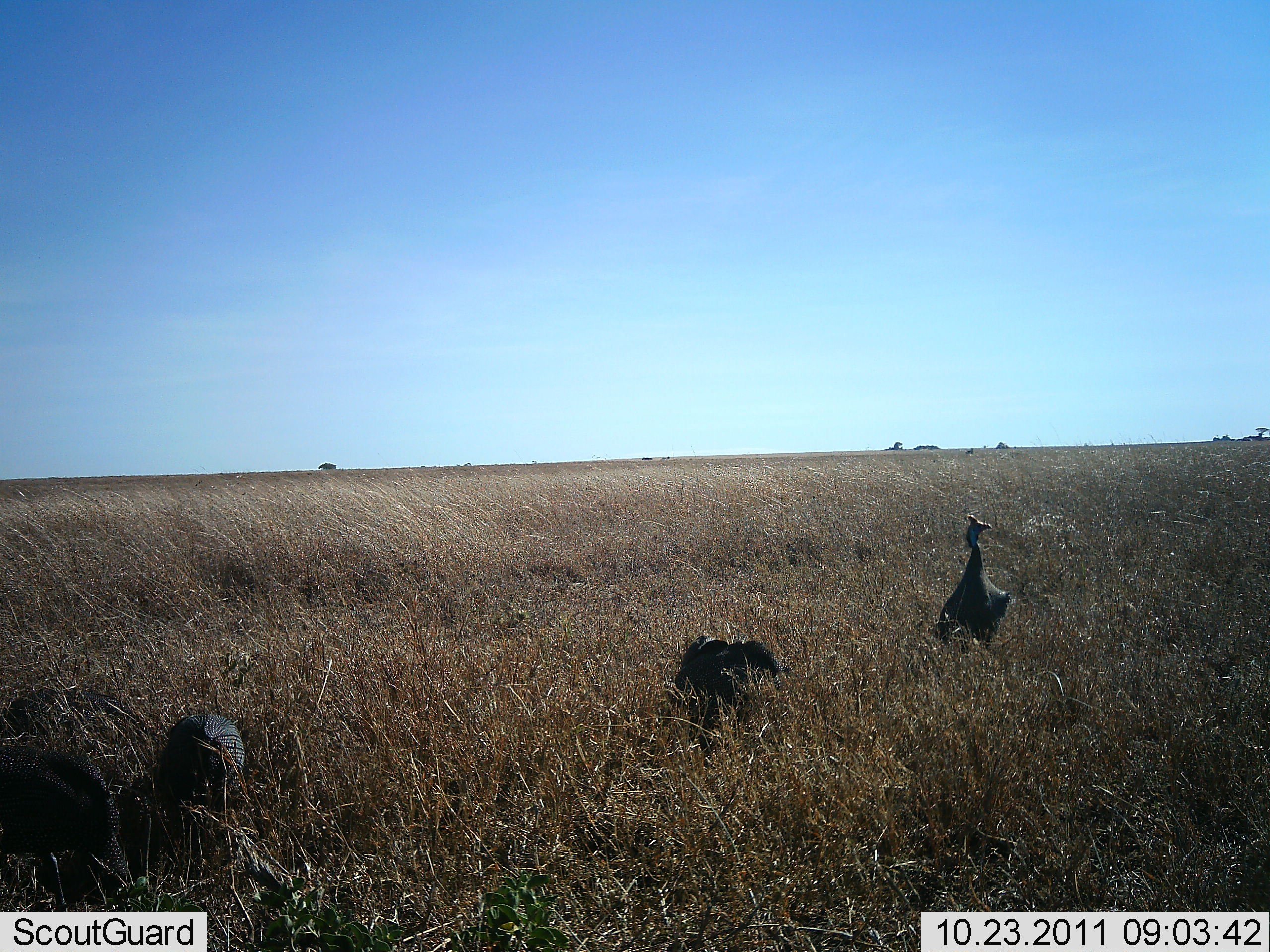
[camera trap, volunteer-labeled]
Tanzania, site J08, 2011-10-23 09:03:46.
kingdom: Animalia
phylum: Chordata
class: Aves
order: Galliformes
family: Numididae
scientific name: Numididae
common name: guinea fowl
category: guineafowl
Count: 4.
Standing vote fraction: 71%.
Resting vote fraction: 0%.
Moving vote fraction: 14%.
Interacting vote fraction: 0%.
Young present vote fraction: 0%.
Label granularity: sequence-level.